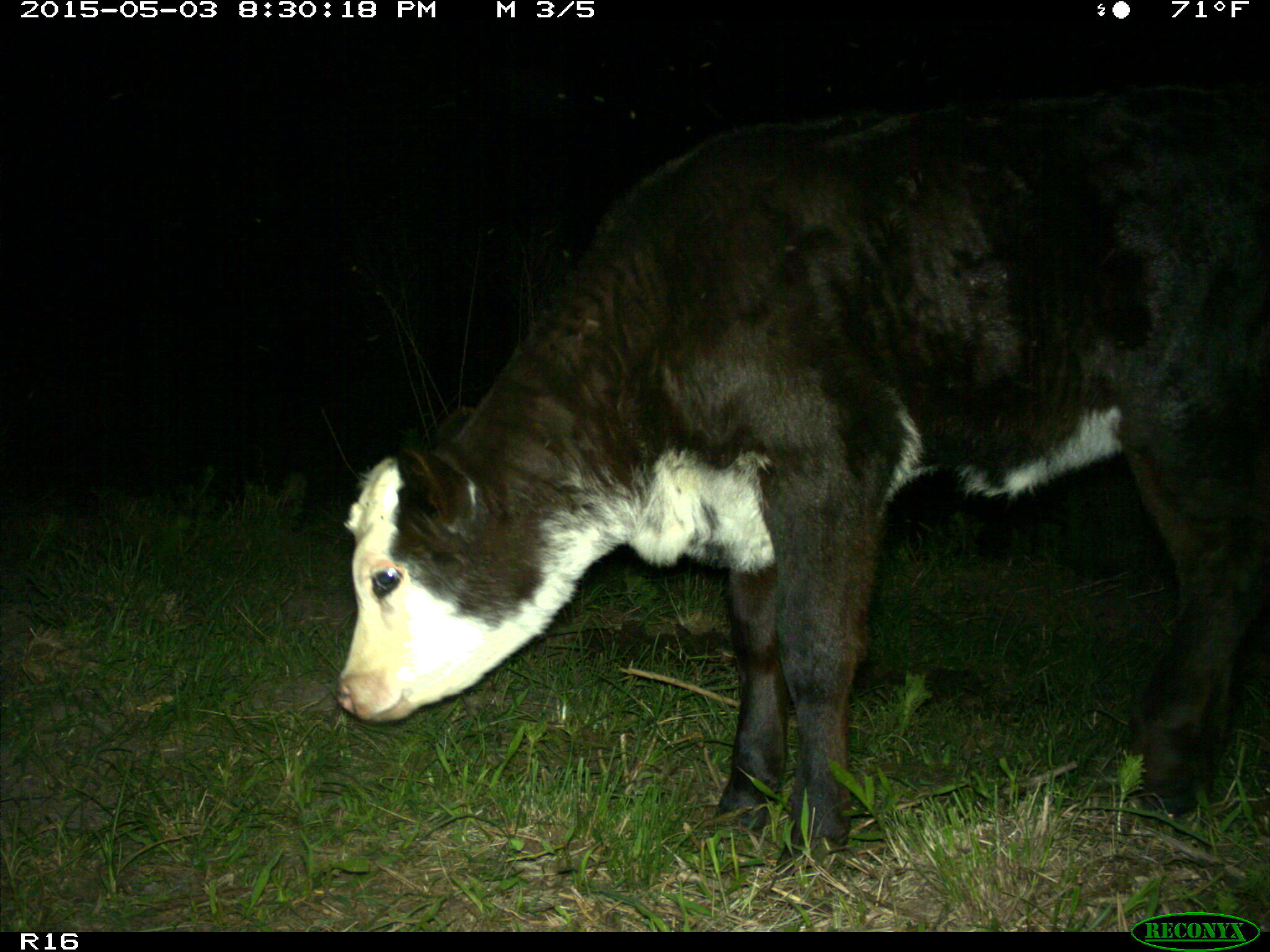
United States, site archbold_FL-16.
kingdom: Animalia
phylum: Chordata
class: Mammalia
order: Artiodactyla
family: Bovidae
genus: Bos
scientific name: Bos taurus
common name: domestic cow